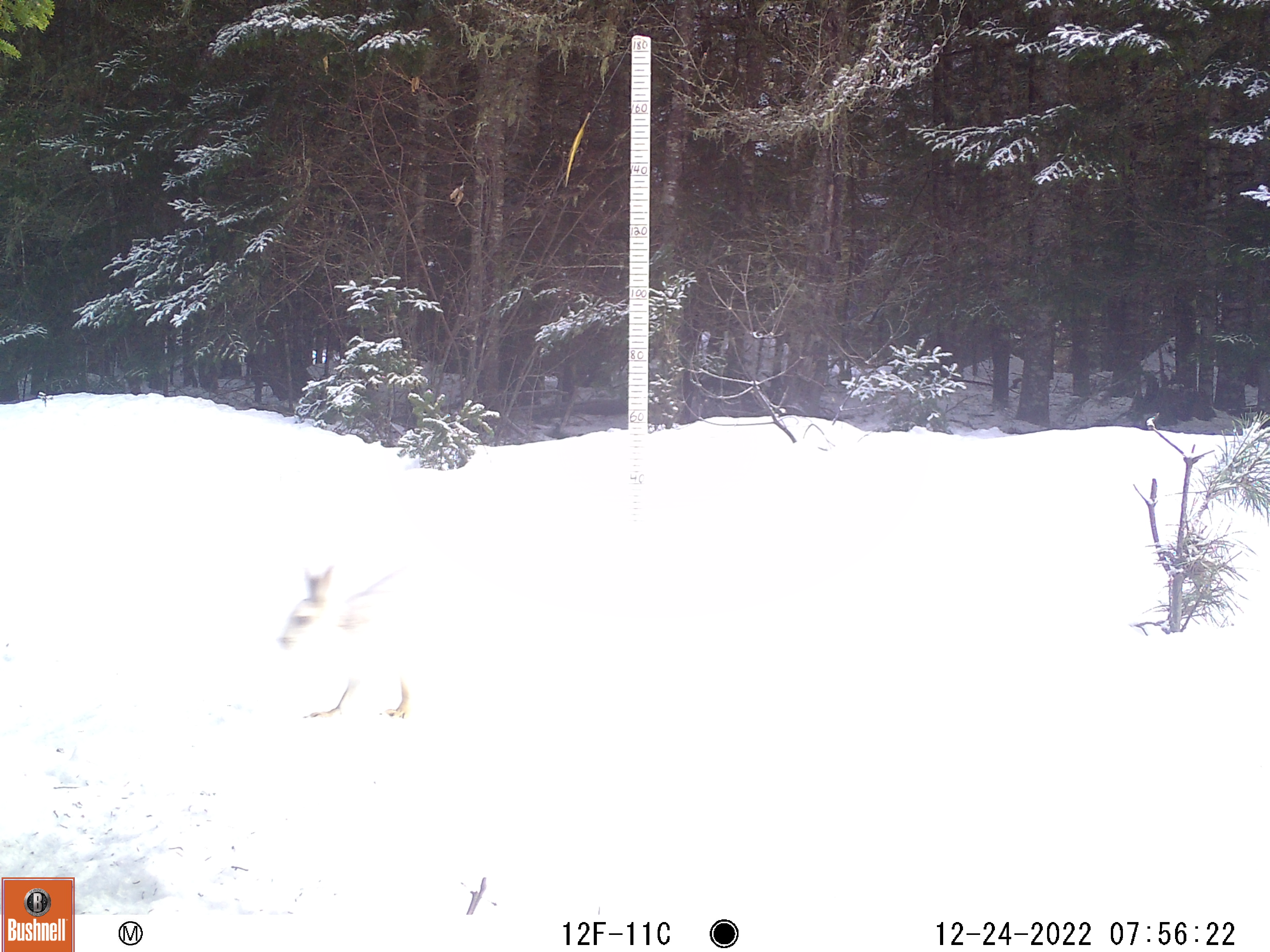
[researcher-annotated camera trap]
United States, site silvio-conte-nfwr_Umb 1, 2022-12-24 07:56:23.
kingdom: Animalia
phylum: Chordata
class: Mammalia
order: Lagomorpha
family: Leporidae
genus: Lepus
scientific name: Lepus americanus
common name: snowshoe hare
Snowshoe hare (Lepus americanus).